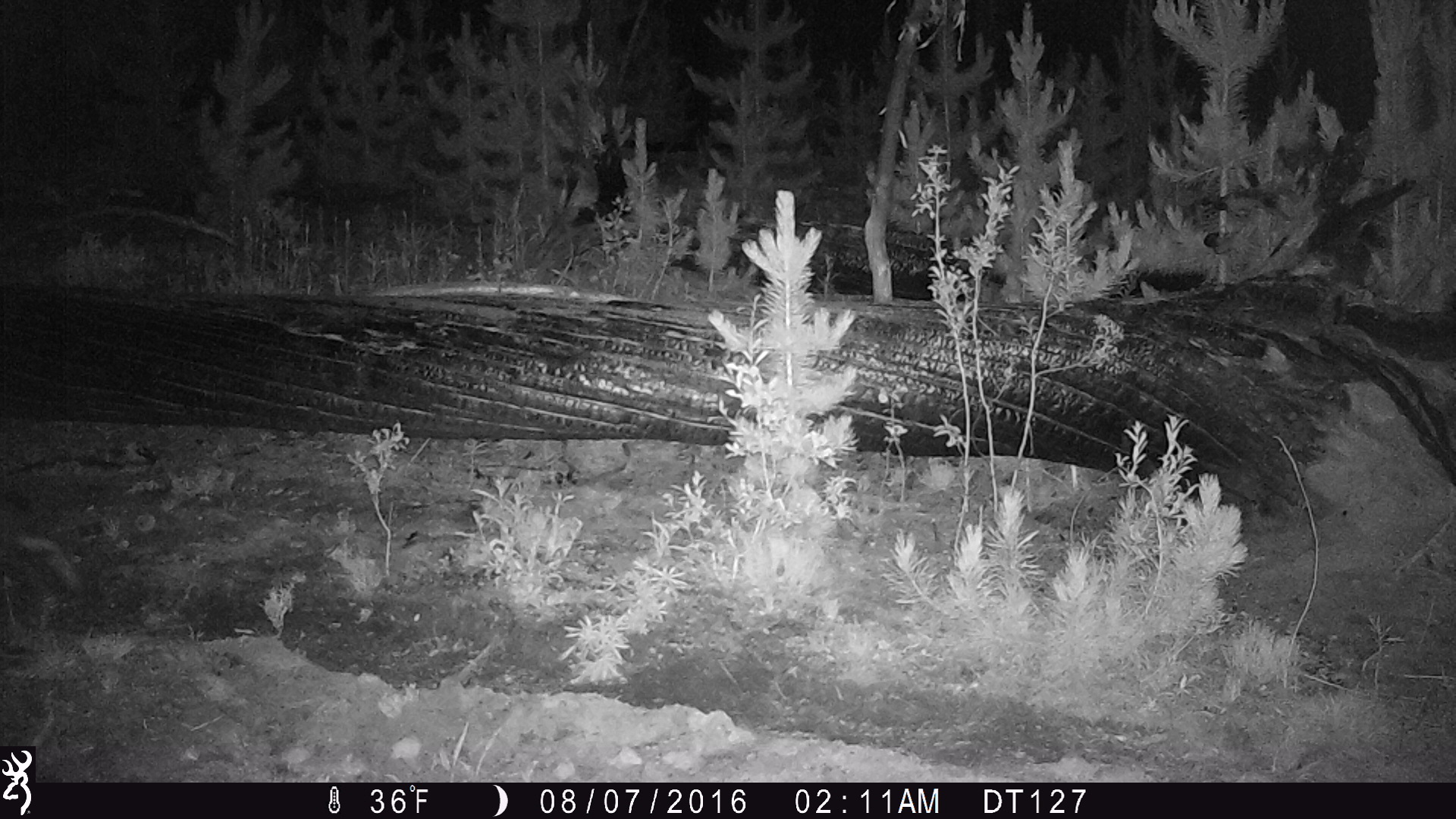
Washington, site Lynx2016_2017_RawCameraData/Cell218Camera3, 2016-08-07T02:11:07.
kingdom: Animalia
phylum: Chordata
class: Mammalia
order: Lagomorpha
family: Leporidae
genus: Lepus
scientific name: Lepus americanus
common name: snowshoe hare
Lepus americanus (snowshoe hare). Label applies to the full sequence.